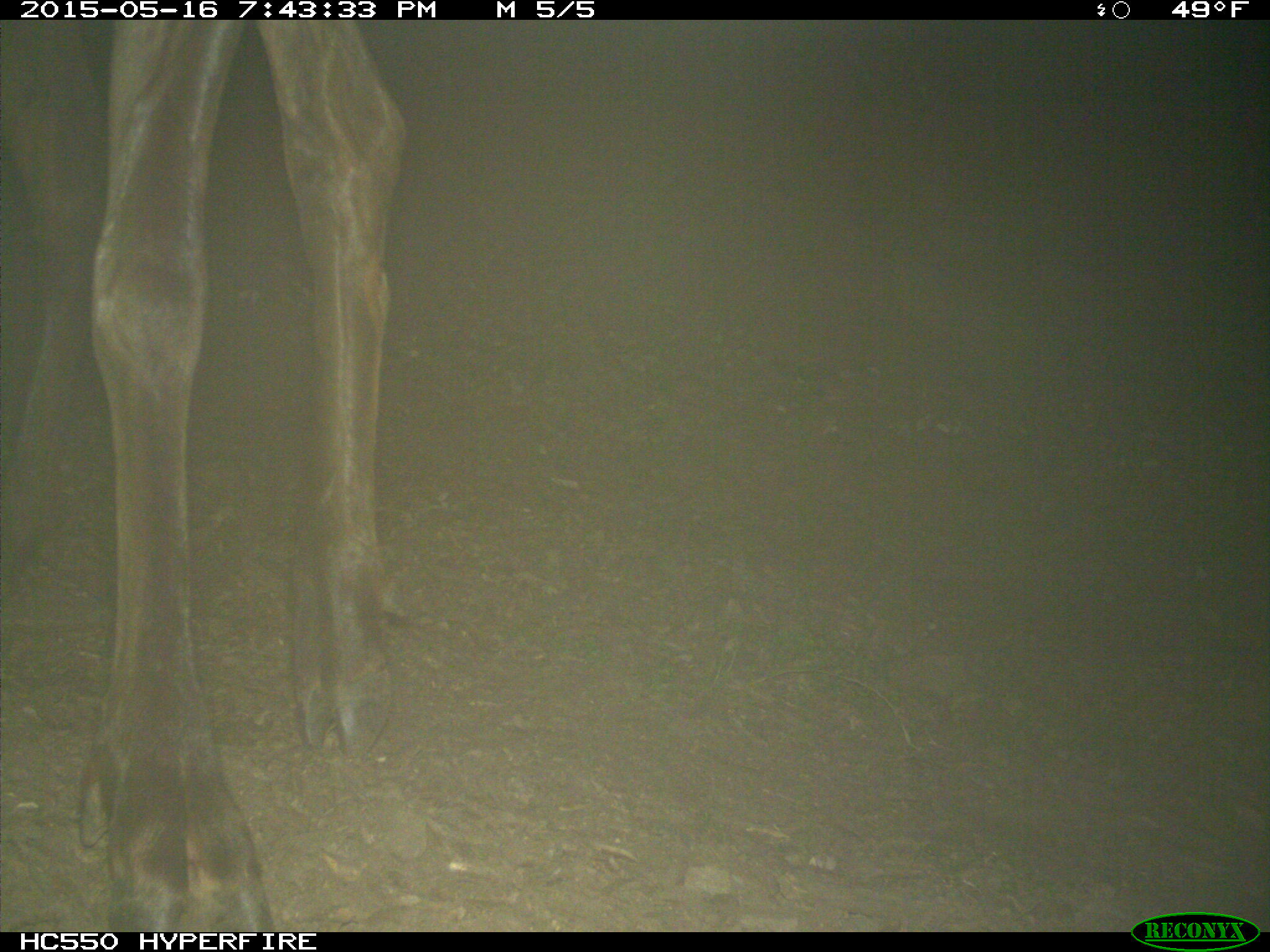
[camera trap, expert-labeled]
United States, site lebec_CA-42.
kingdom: Animalia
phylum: Chordata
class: Mammalia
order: Artiodactyla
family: Cervidae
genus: Cervus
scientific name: Cervus canadensis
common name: elk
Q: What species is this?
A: Cervus canadensis (elk).